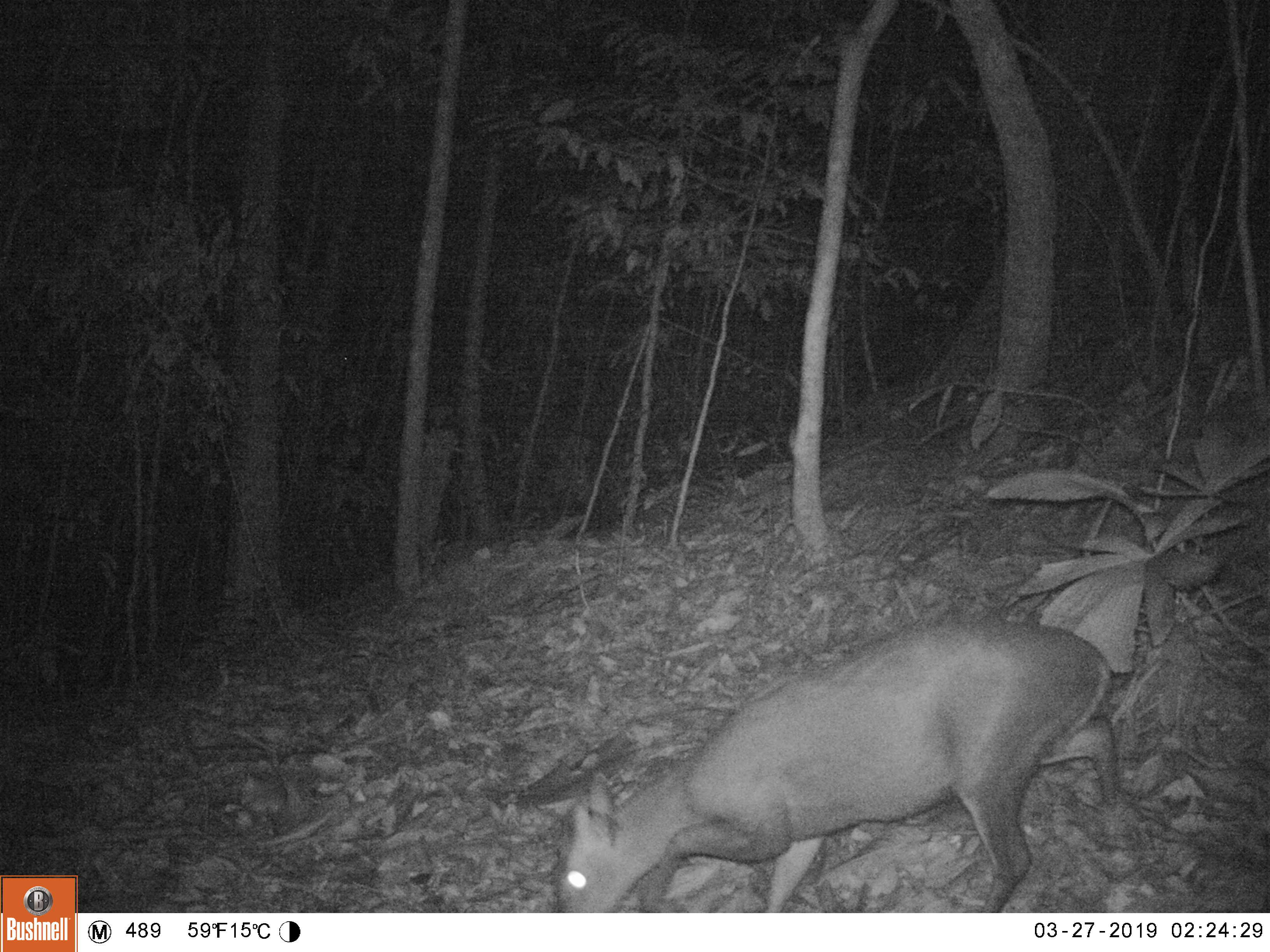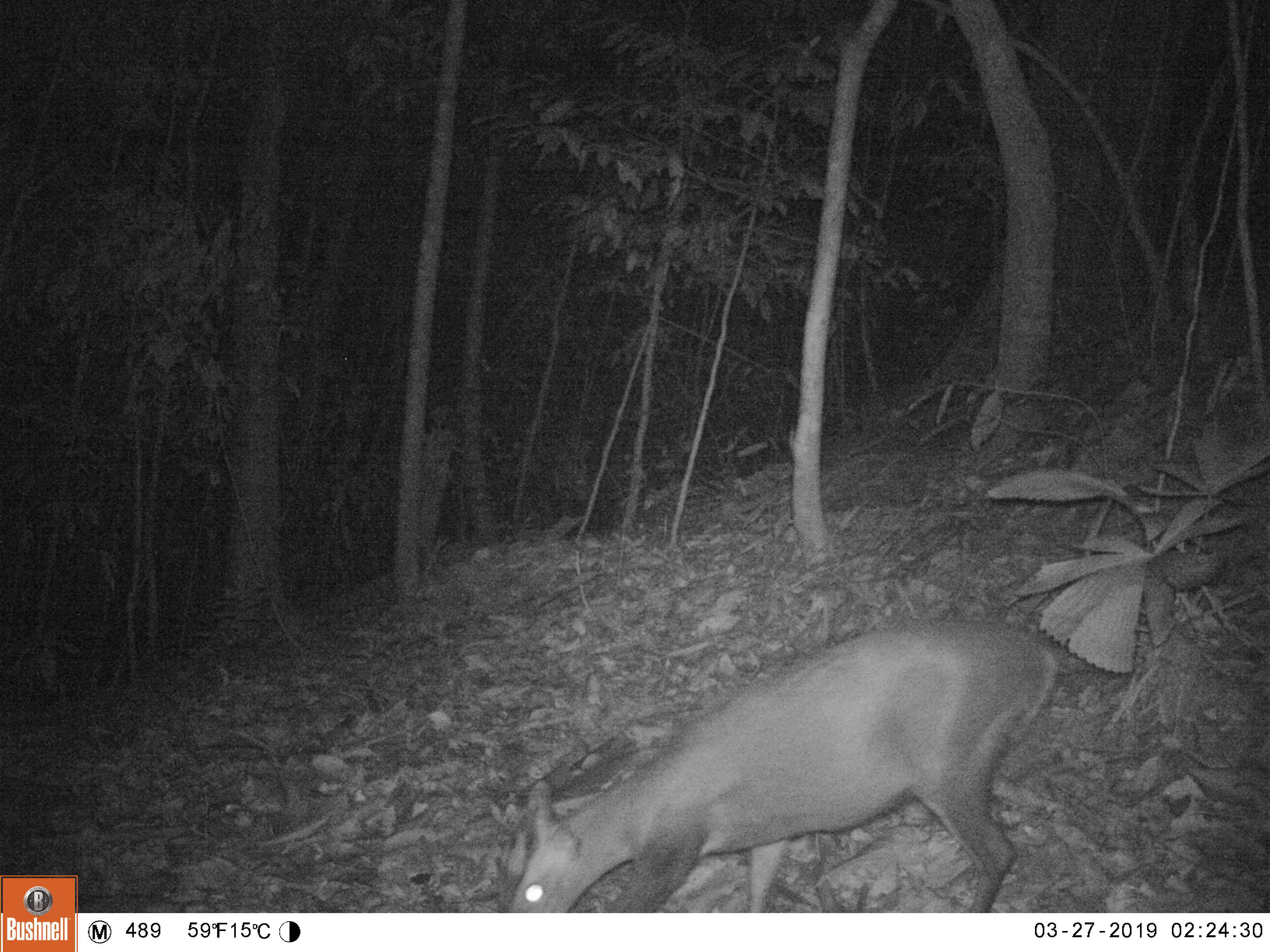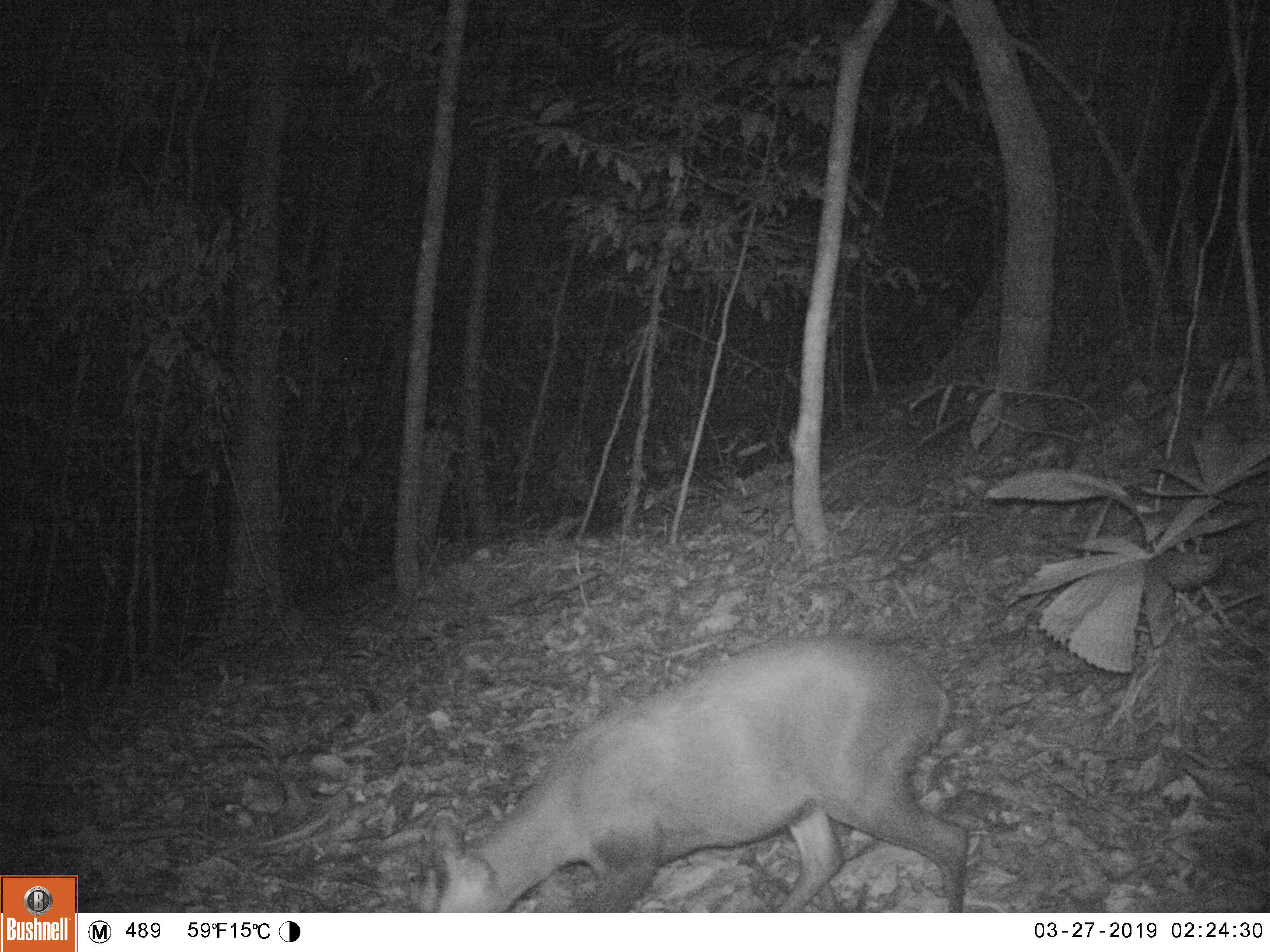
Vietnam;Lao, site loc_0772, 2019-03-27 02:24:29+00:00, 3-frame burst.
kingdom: Animalia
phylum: Chordata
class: Mammalia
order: Artiodactyla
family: Cervidae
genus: Muntiacus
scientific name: Muntiacus rooseveltorum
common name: roosevelt's muntjac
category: roosevelts muntjac group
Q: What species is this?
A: Roosevelts muntjac group (roosevelt's muntjac) (Muntiacus rooseveltorum).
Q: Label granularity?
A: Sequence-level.